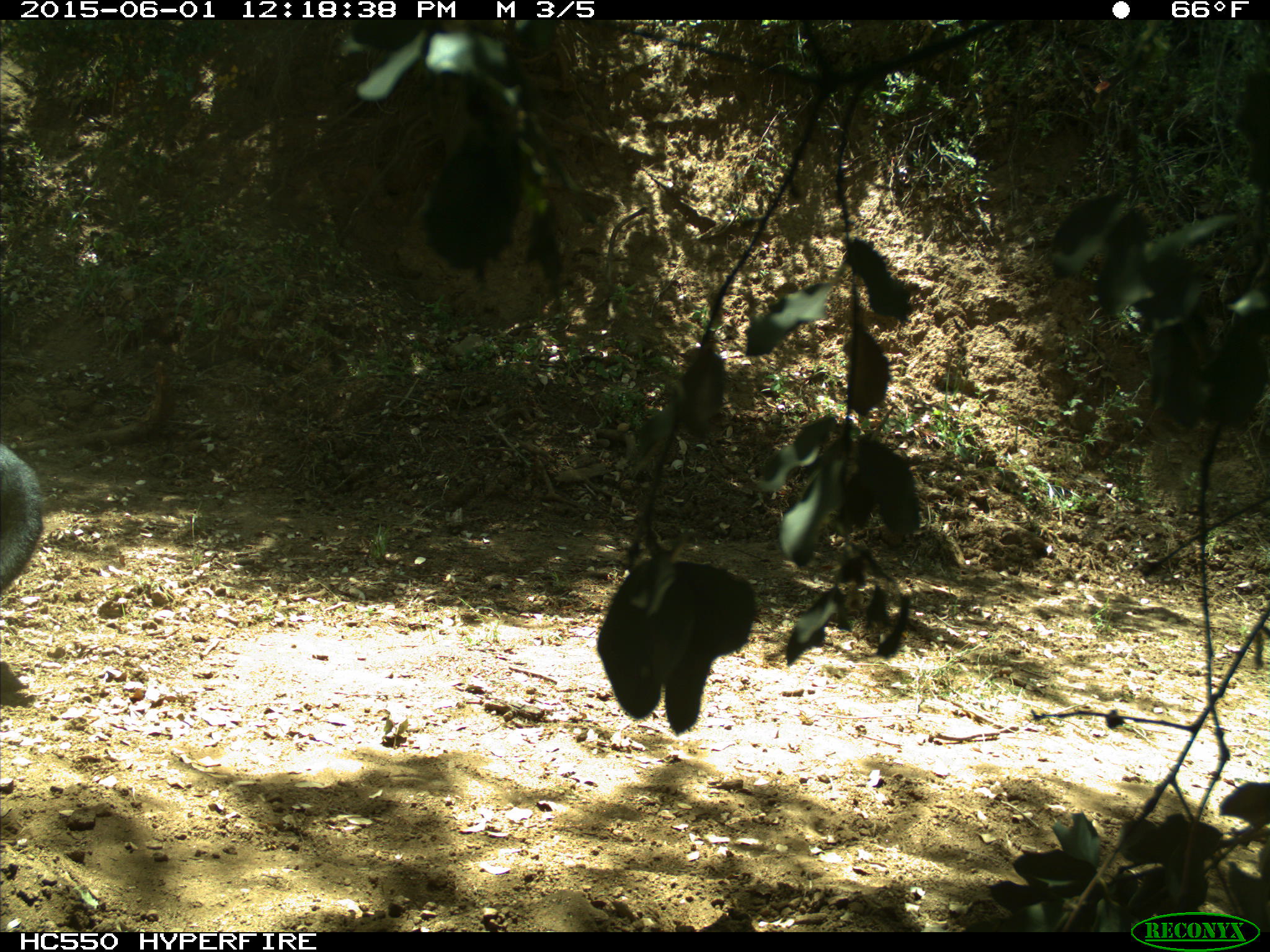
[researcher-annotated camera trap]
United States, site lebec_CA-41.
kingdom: Animalia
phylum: Chordata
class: Mammalia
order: Artiodactyla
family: Bovidae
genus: Bos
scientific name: Bos taurus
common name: domestic cow